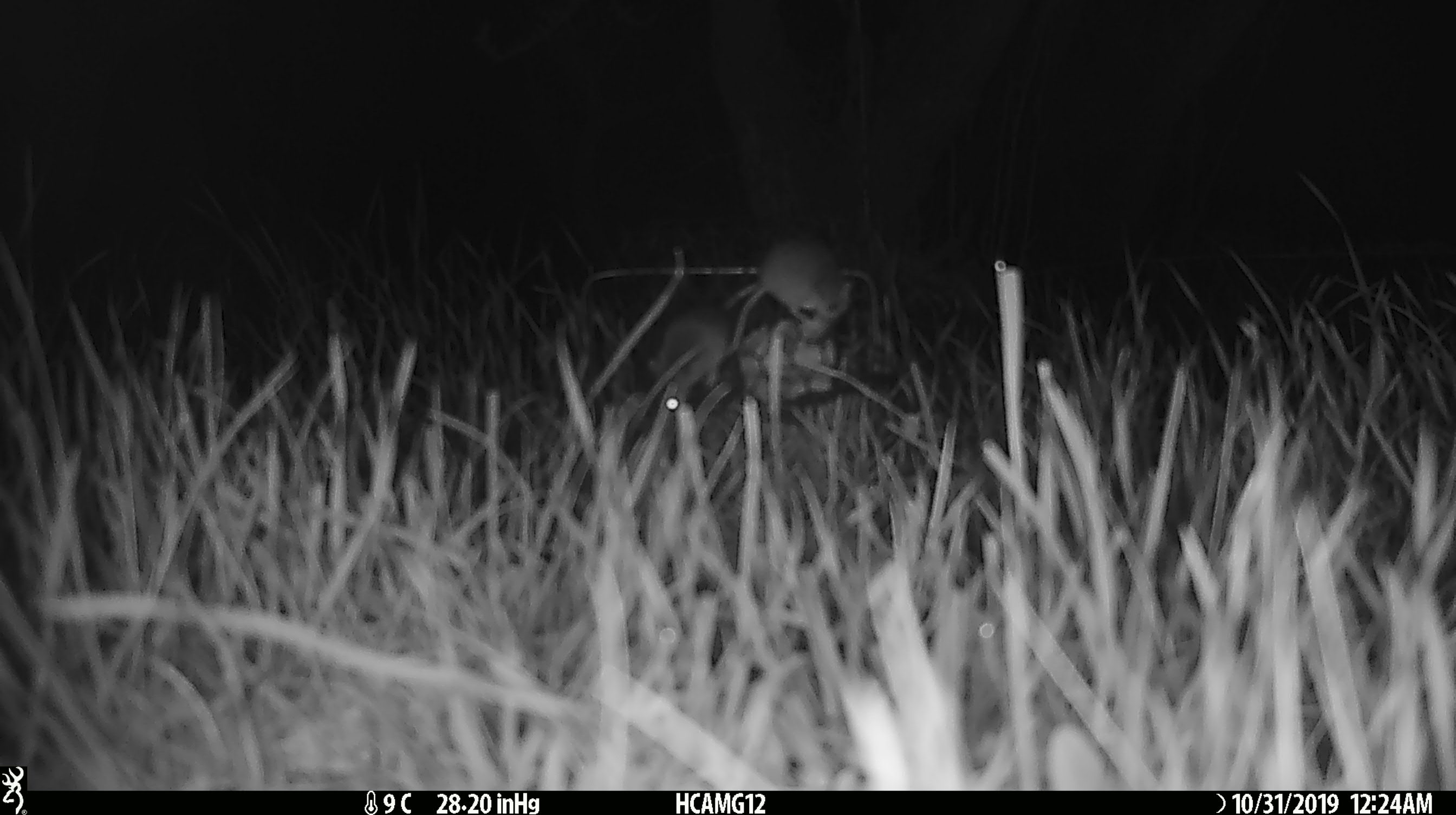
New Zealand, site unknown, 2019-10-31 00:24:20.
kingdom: Animalia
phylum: Chordata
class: Mammalia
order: Rodentia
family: Muridae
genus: Mus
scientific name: Mus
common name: mouse